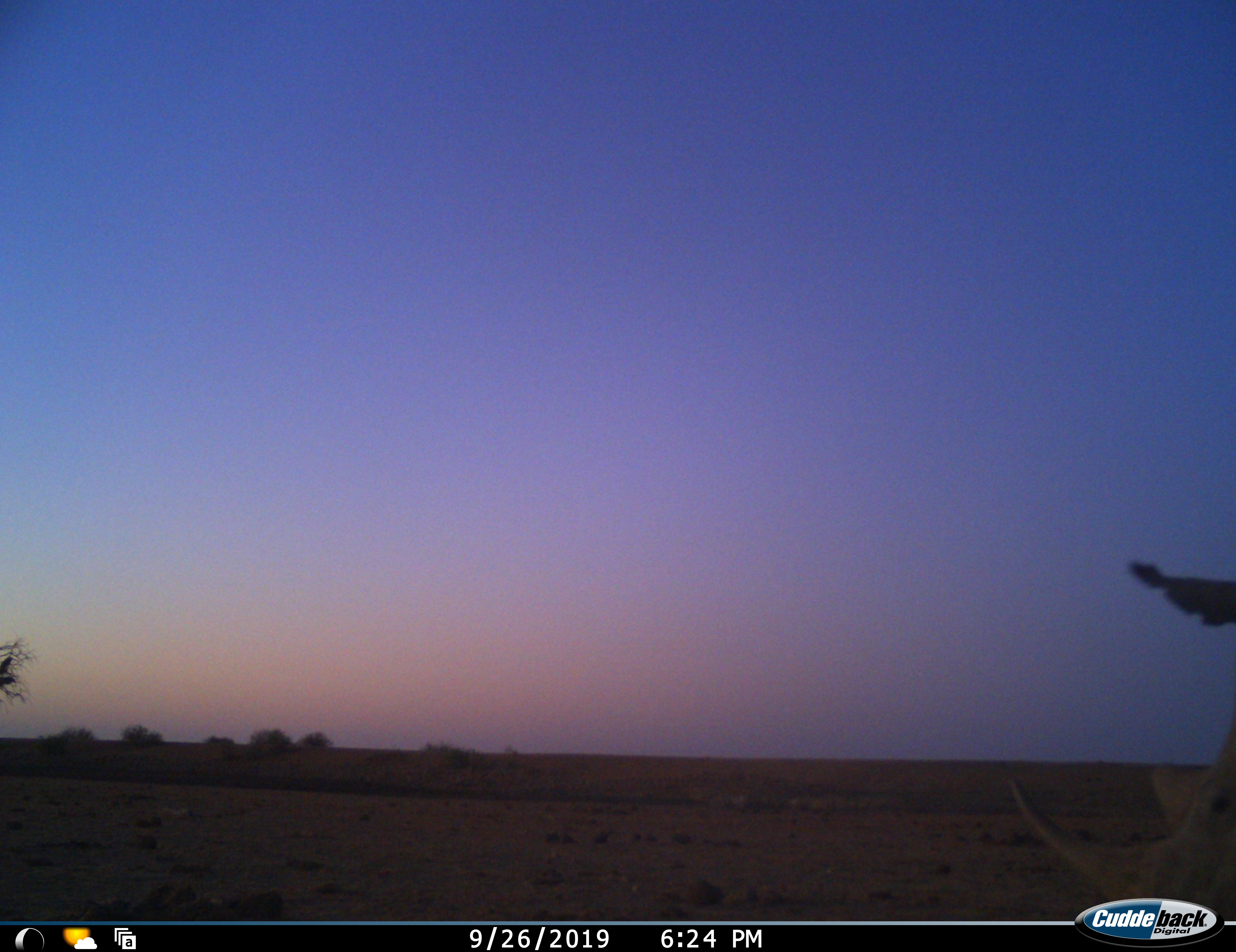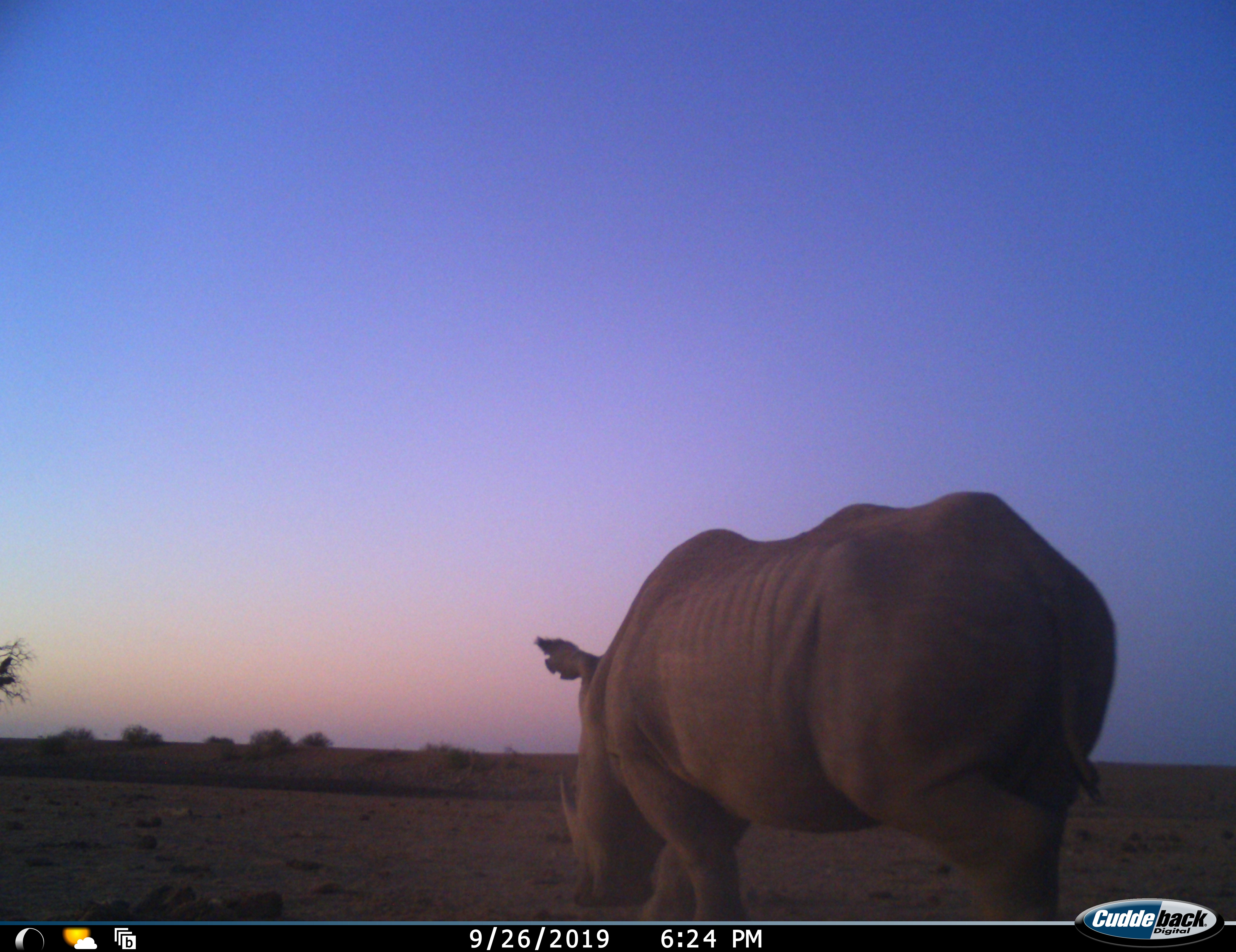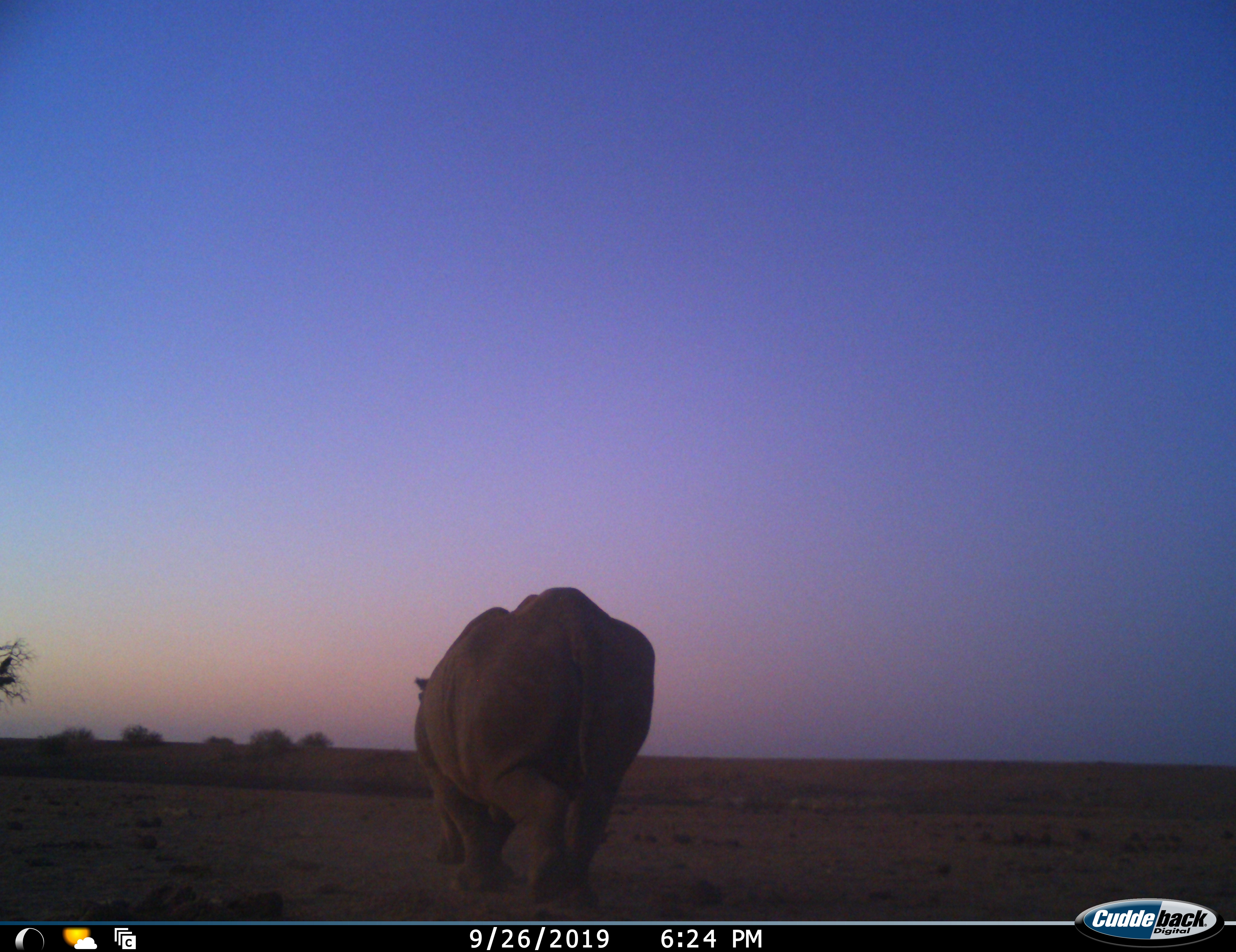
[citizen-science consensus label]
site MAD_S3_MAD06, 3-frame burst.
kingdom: Animalia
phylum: Chordata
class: Mammalia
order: Perissodactyla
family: Rhinocerotidae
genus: Ceratotherium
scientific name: Ceratotherium simum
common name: white rhinoceros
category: rhinoceroswhite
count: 1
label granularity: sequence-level